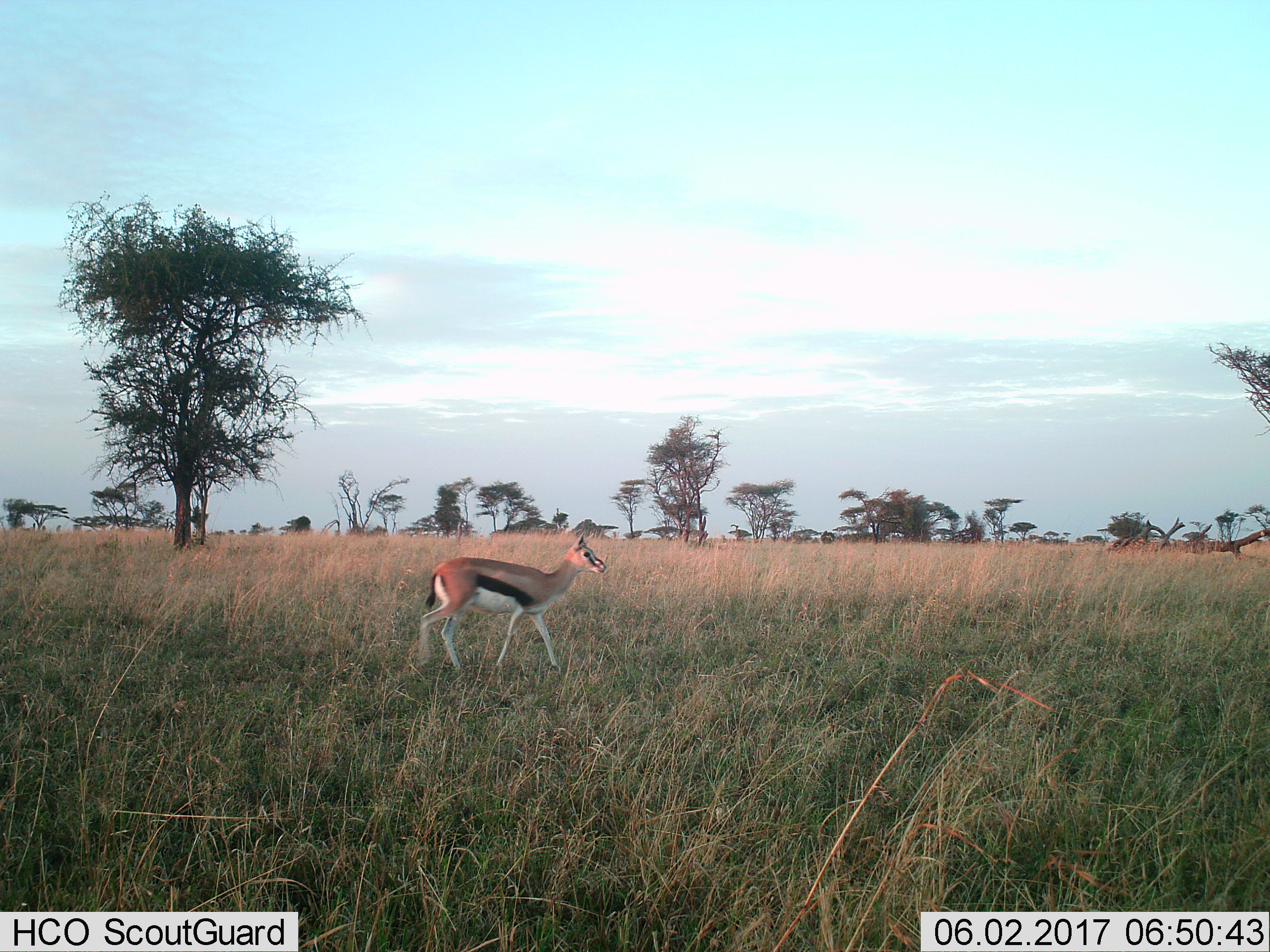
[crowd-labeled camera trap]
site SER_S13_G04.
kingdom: Animalia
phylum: Chordata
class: Mammalia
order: Artiodactyla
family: Bovidae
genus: Eudorcas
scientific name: Eudorcas thomsonii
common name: thomson's gazelle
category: gazellethomsons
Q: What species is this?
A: Gazellethomsons (thomson's gazelle) (Eudorcas thomsonii).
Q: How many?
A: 1.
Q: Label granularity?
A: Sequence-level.